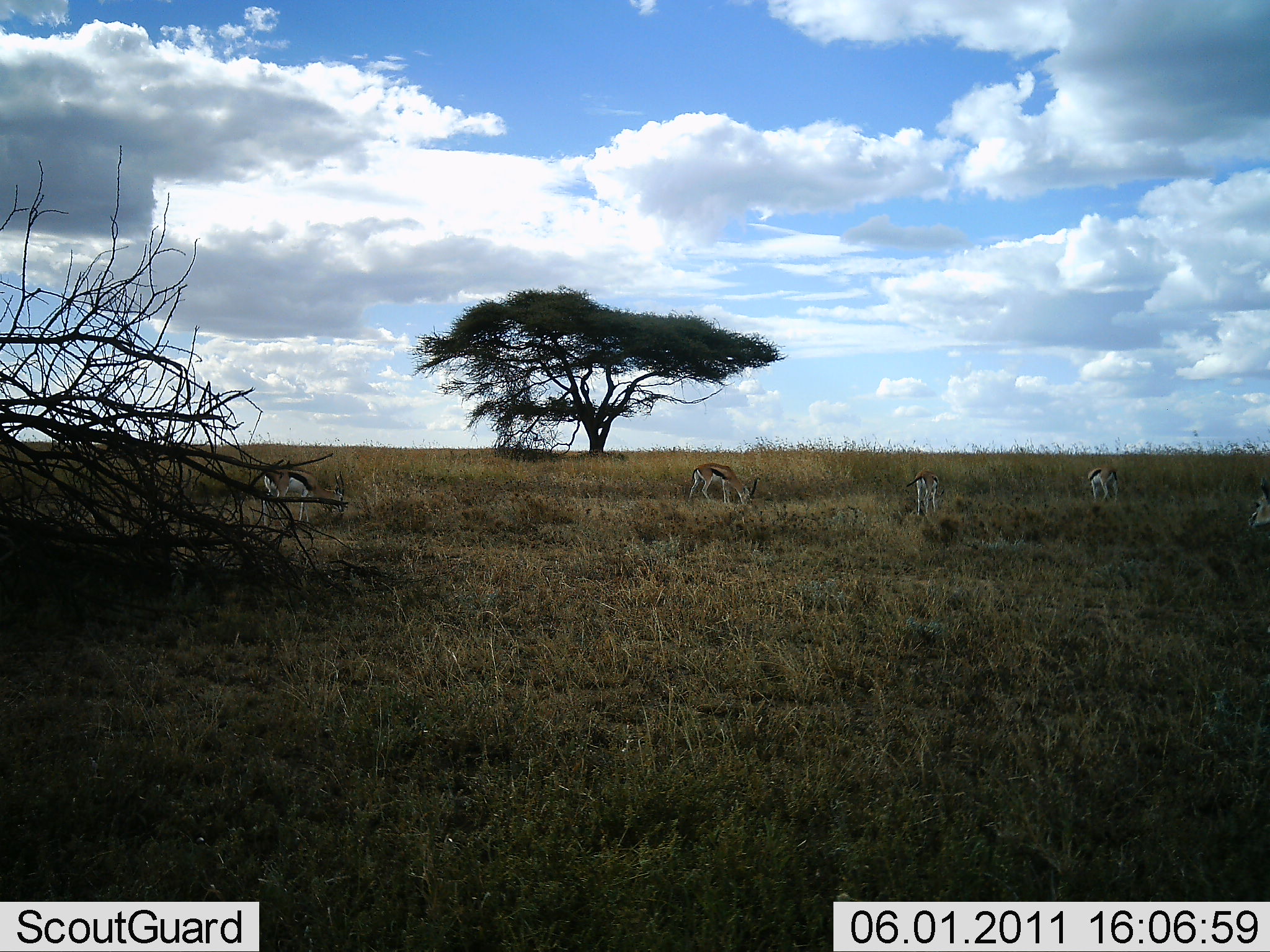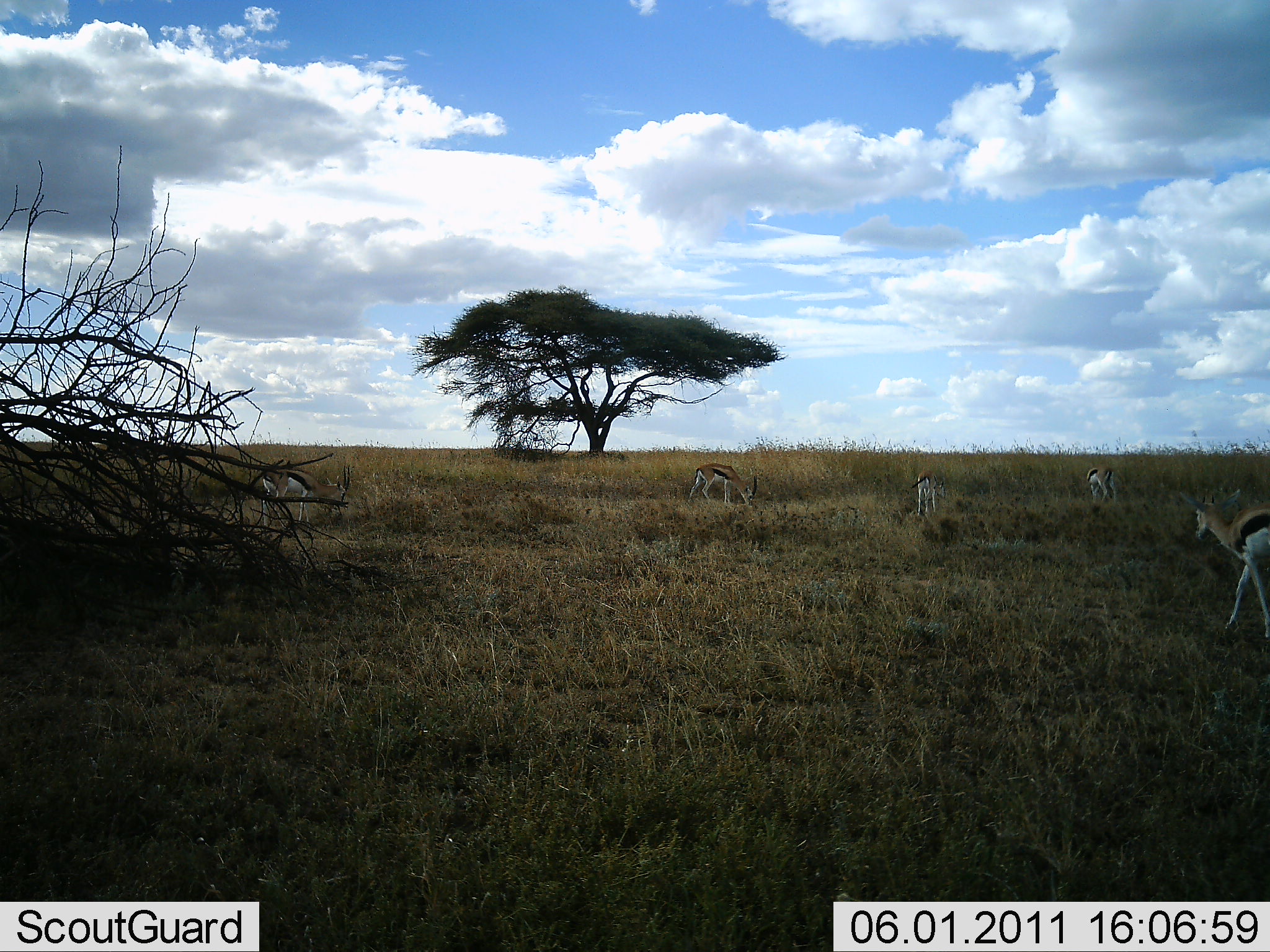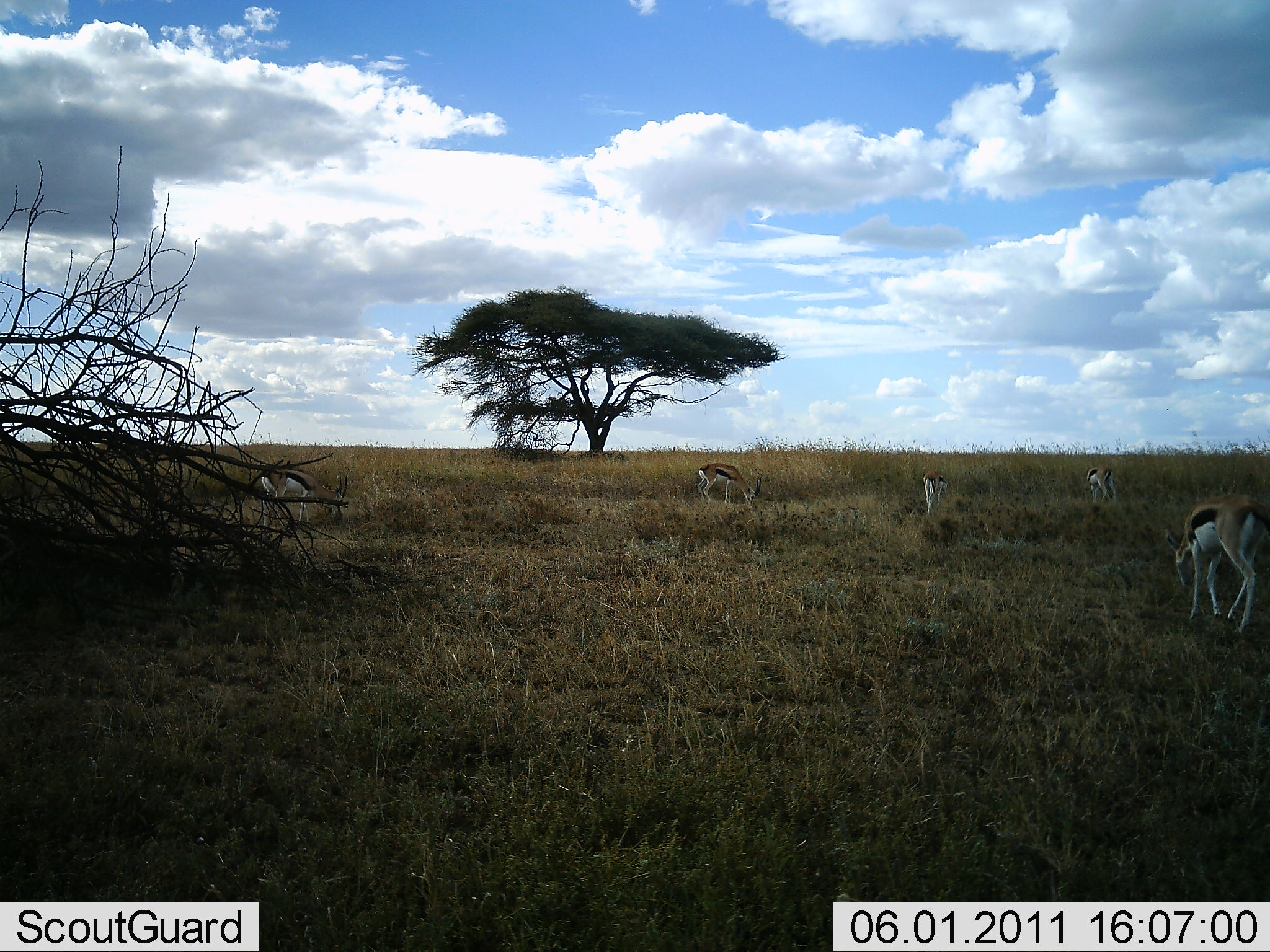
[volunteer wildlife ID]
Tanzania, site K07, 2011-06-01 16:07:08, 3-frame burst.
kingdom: Animalia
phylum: Chordata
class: Mammalia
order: Artiodactyla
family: Bovidae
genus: Eudorcas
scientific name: Eudorcas thomsonii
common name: thomson's gazelle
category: gazellethomsons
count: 5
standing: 38%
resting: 0%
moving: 54%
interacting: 0%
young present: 0%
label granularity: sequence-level